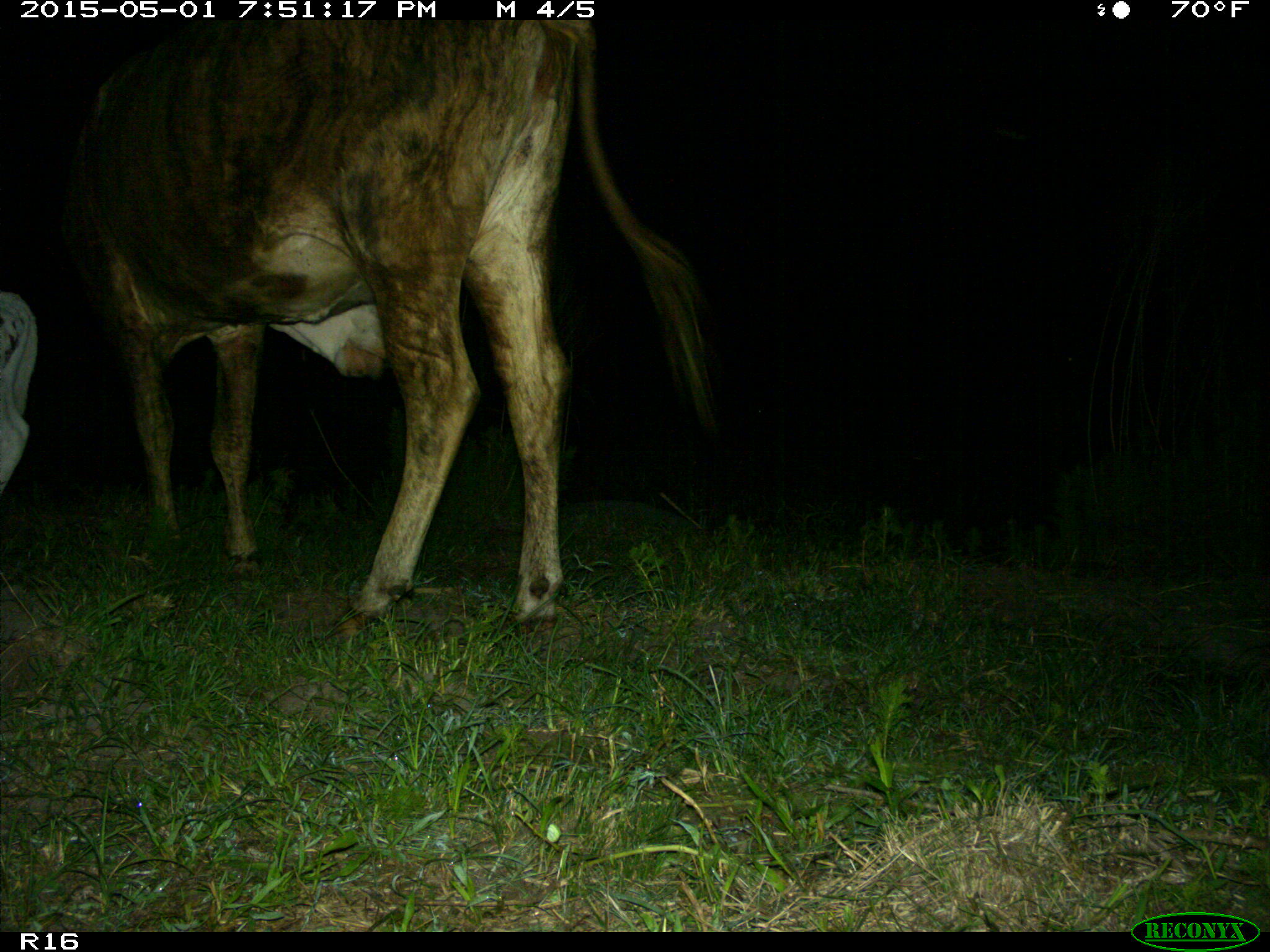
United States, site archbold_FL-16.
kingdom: Animalia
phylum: Chordata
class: Mammalia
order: Artiodactyla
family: Bovidae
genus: Bos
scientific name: Bos taurus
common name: domestic cow